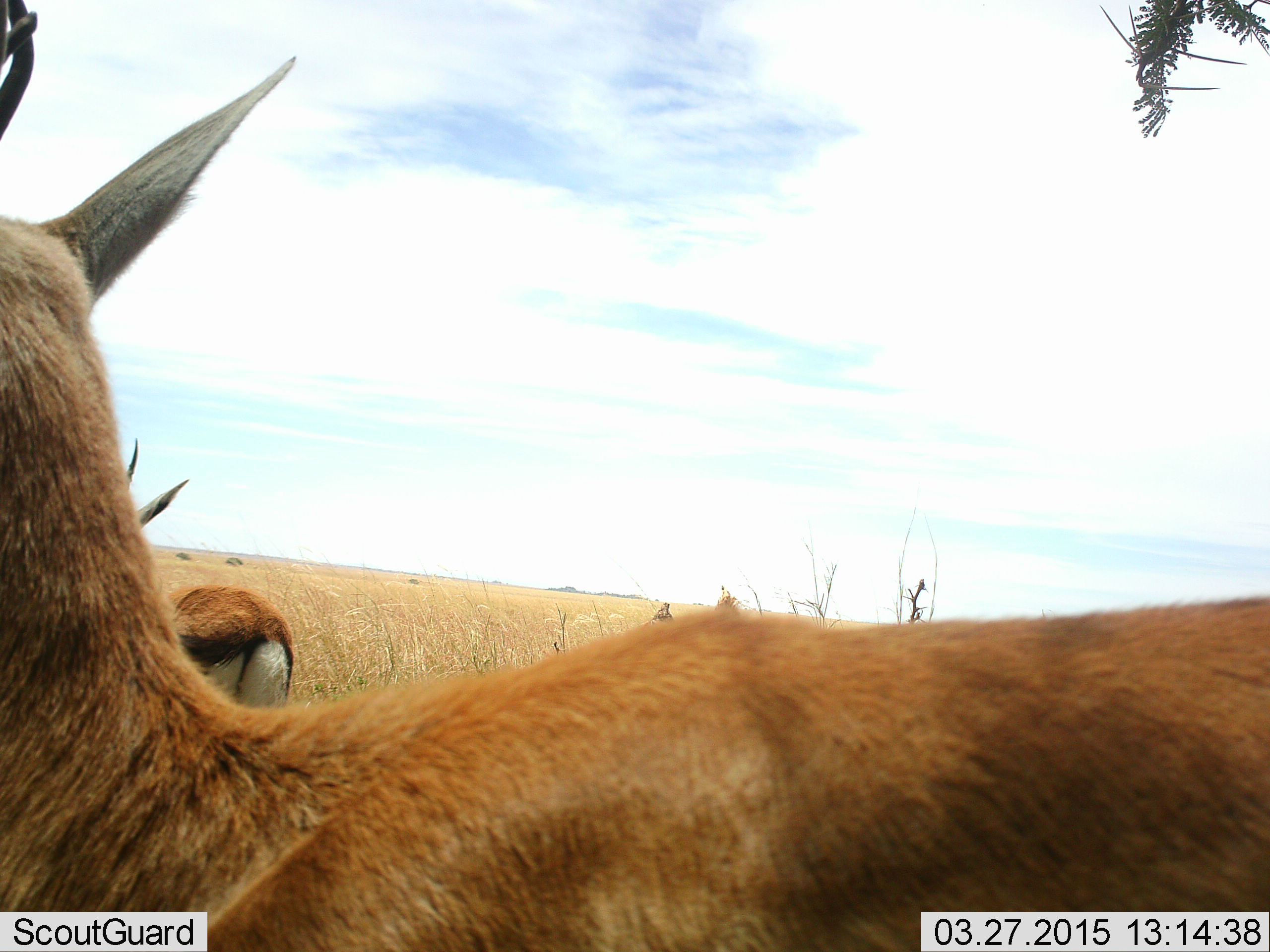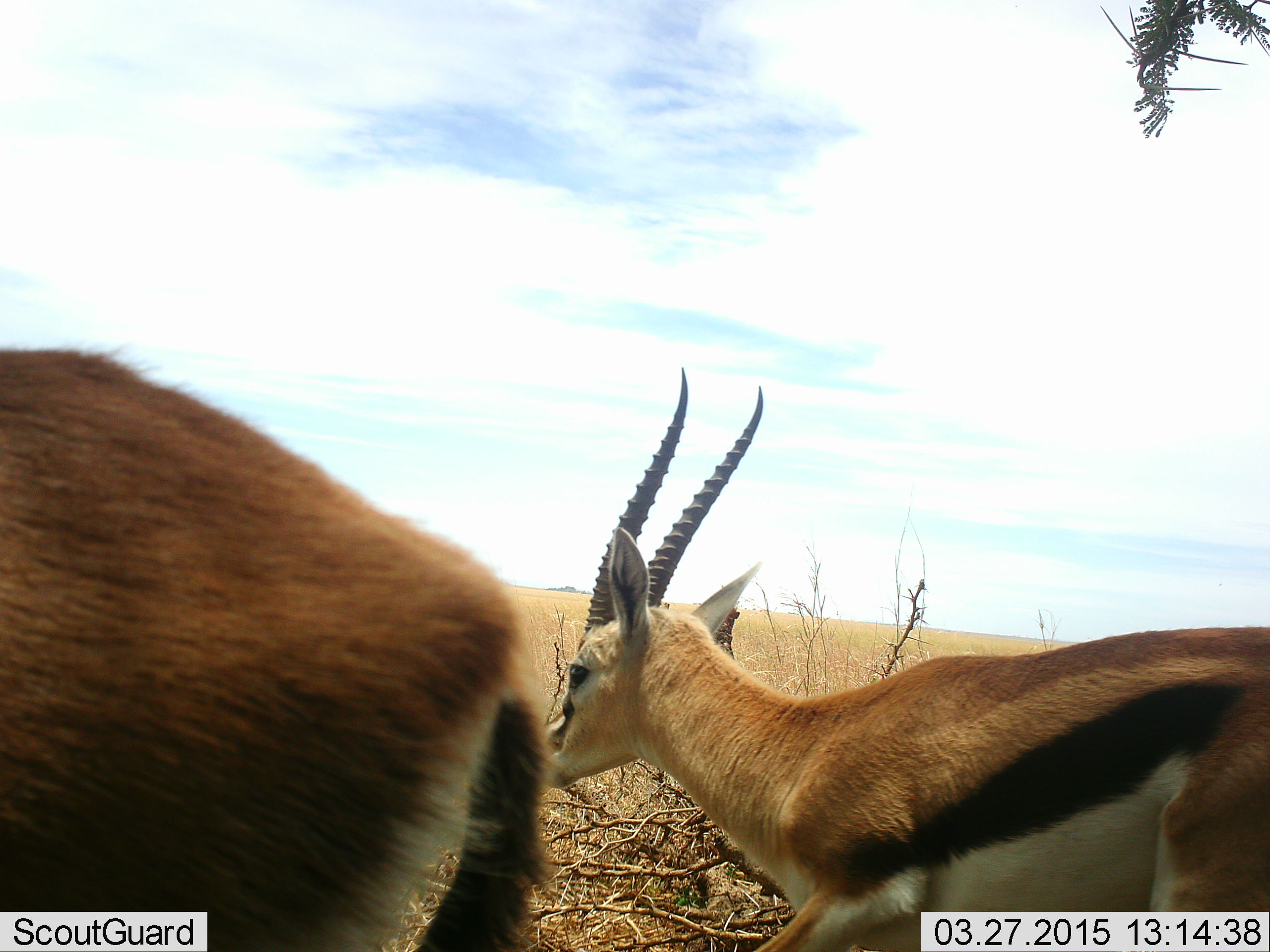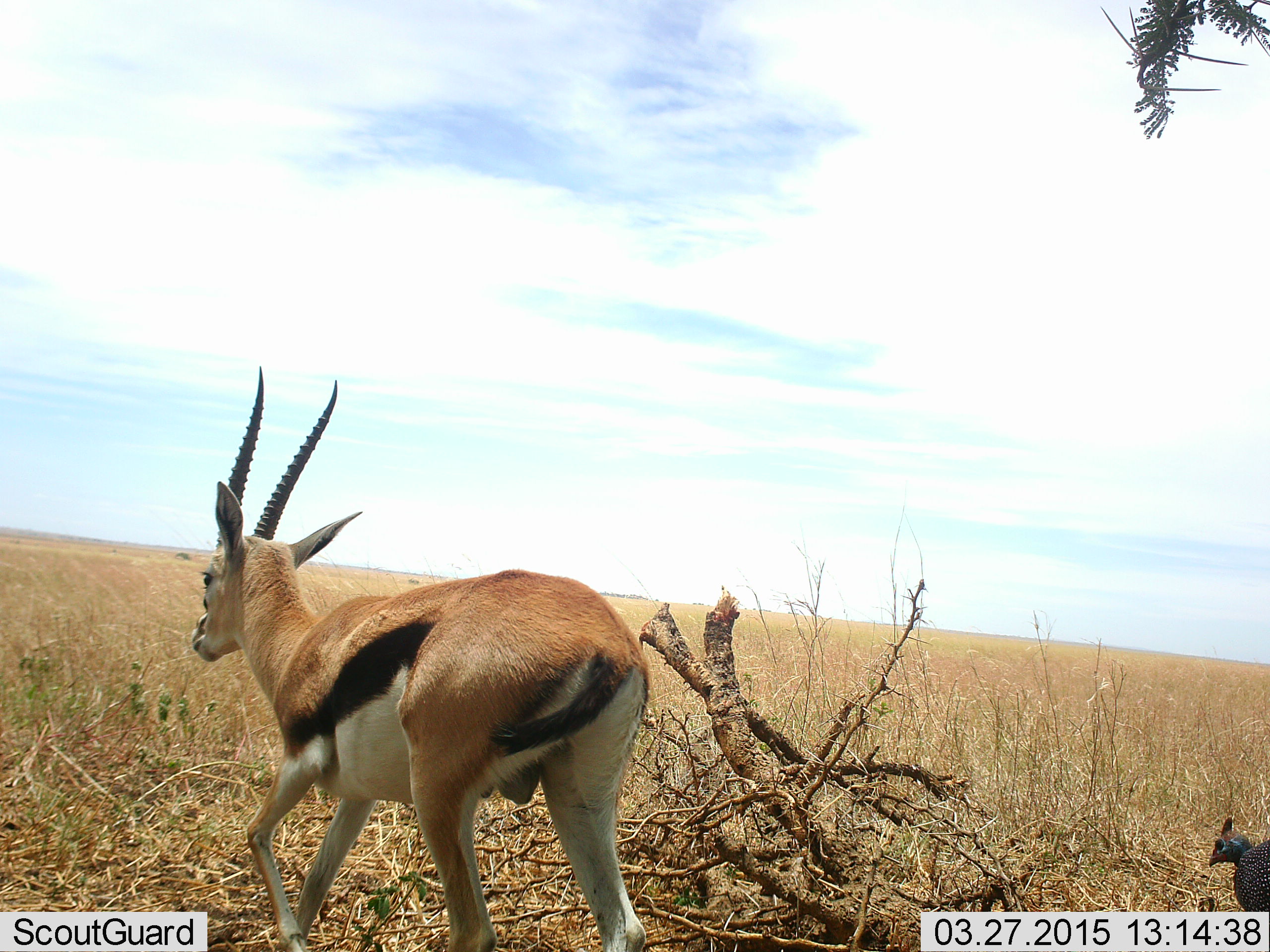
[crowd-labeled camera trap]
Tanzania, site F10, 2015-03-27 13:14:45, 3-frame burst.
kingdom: Animalia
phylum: Chordata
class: Mammalia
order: Artiodactyla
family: Bovidae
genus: Eudorcas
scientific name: Eudorcas thomsonii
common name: thomson's gazelle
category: gazellethomsons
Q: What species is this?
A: Gazellethomsons (thomson's gazelle) (Eudorcas thomsonii).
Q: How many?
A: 2.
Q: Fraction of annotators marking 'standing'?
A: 50%.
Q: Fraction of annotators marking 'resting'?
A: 0%.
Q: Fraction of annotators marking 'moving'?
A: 58%.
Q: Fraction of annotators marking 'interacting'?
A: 0%.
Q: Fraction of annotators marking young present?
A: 0%.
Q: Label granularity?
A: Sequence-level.